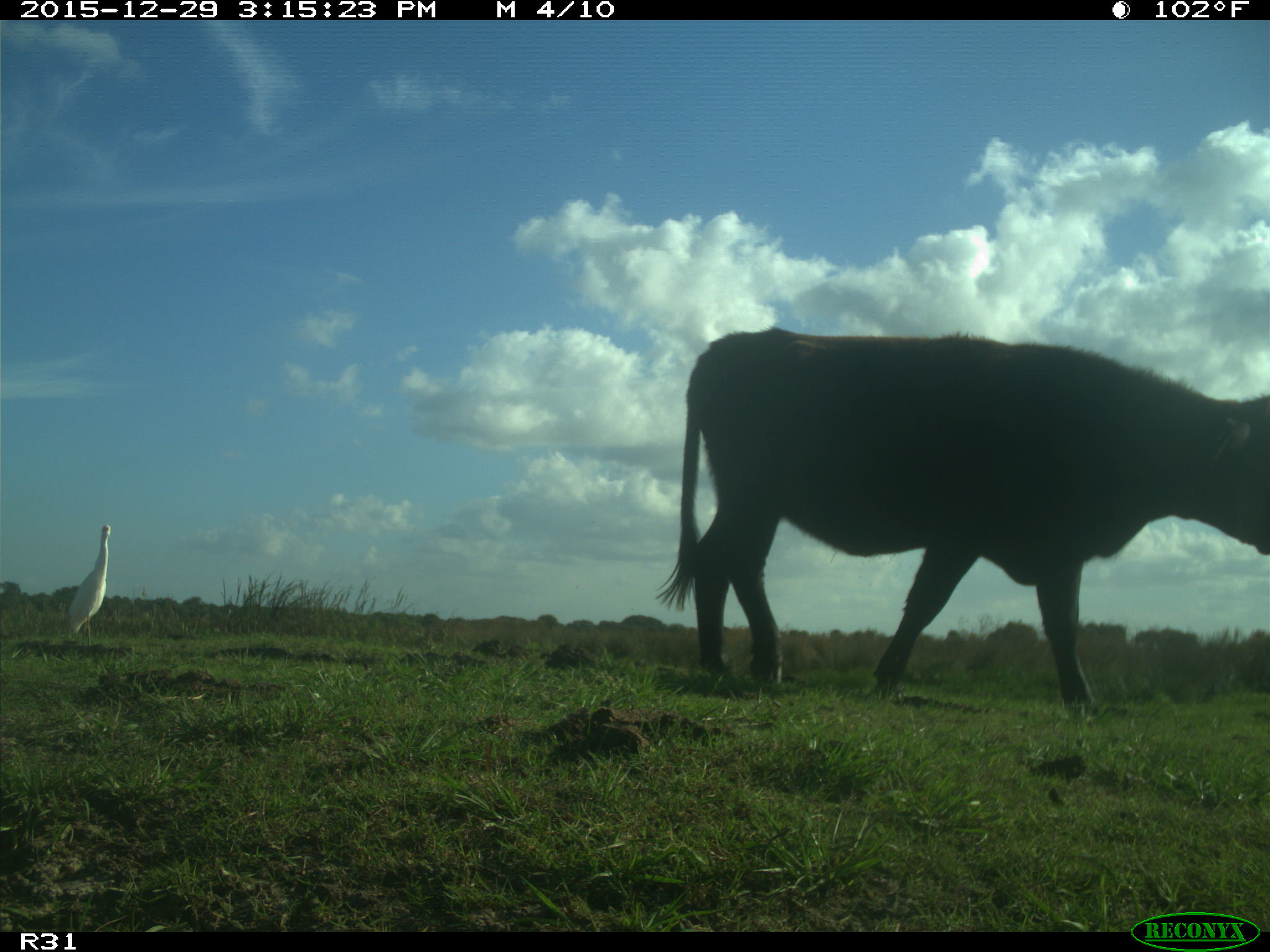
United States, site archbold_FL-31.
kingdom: Animalia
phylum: Chordata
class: Mammalia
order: Artiodactyla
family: Bovidae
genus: Bos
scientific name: Bos taurus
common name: domestic cow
Bos taurus (domestic cow).